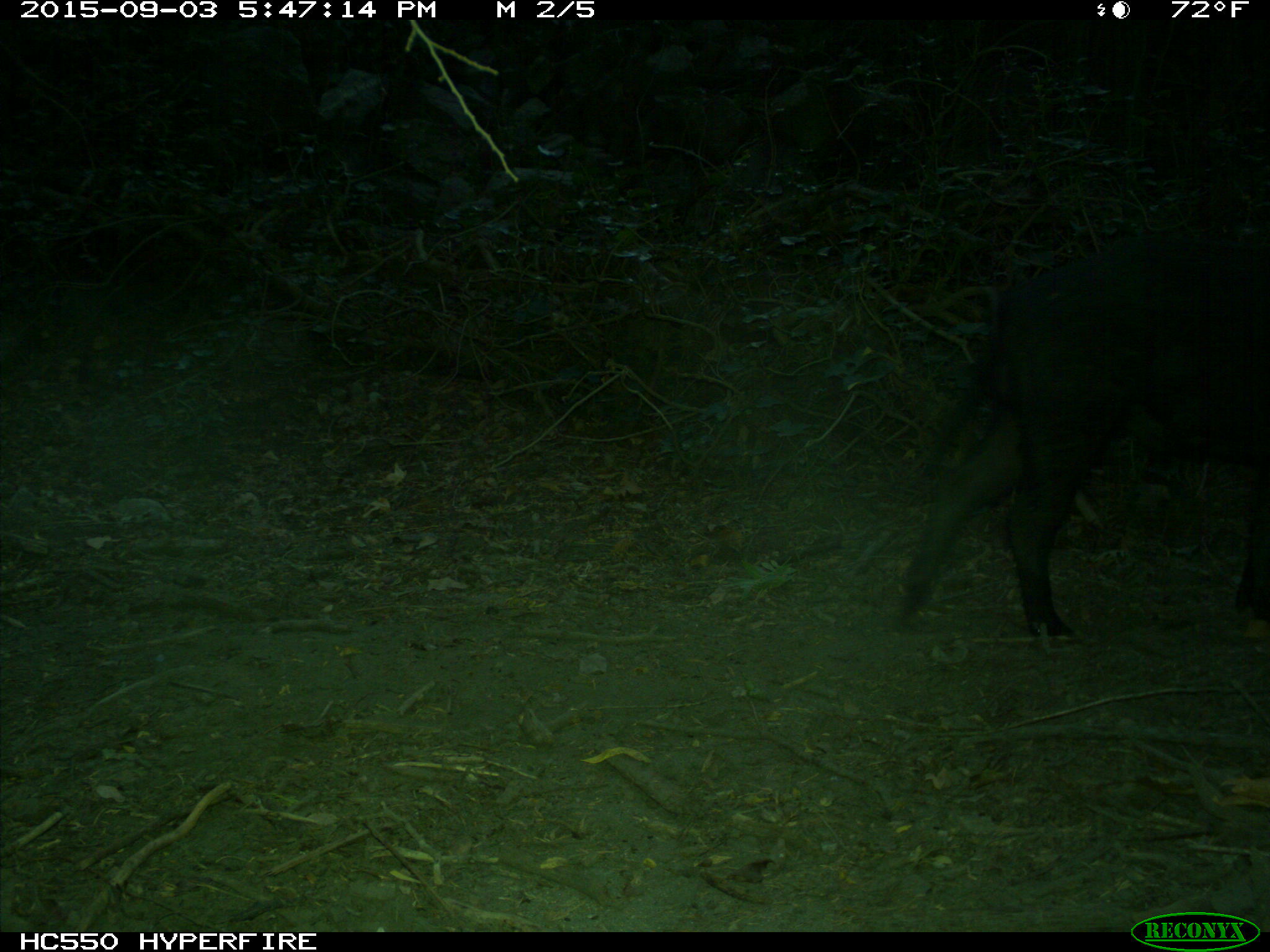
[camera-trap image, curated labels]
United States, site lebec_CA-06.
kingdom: Animalia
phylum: Chordata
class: Mammalia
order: Artiodactyla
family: Suidae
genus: Sus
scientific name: Sus scrofa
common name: wild boar